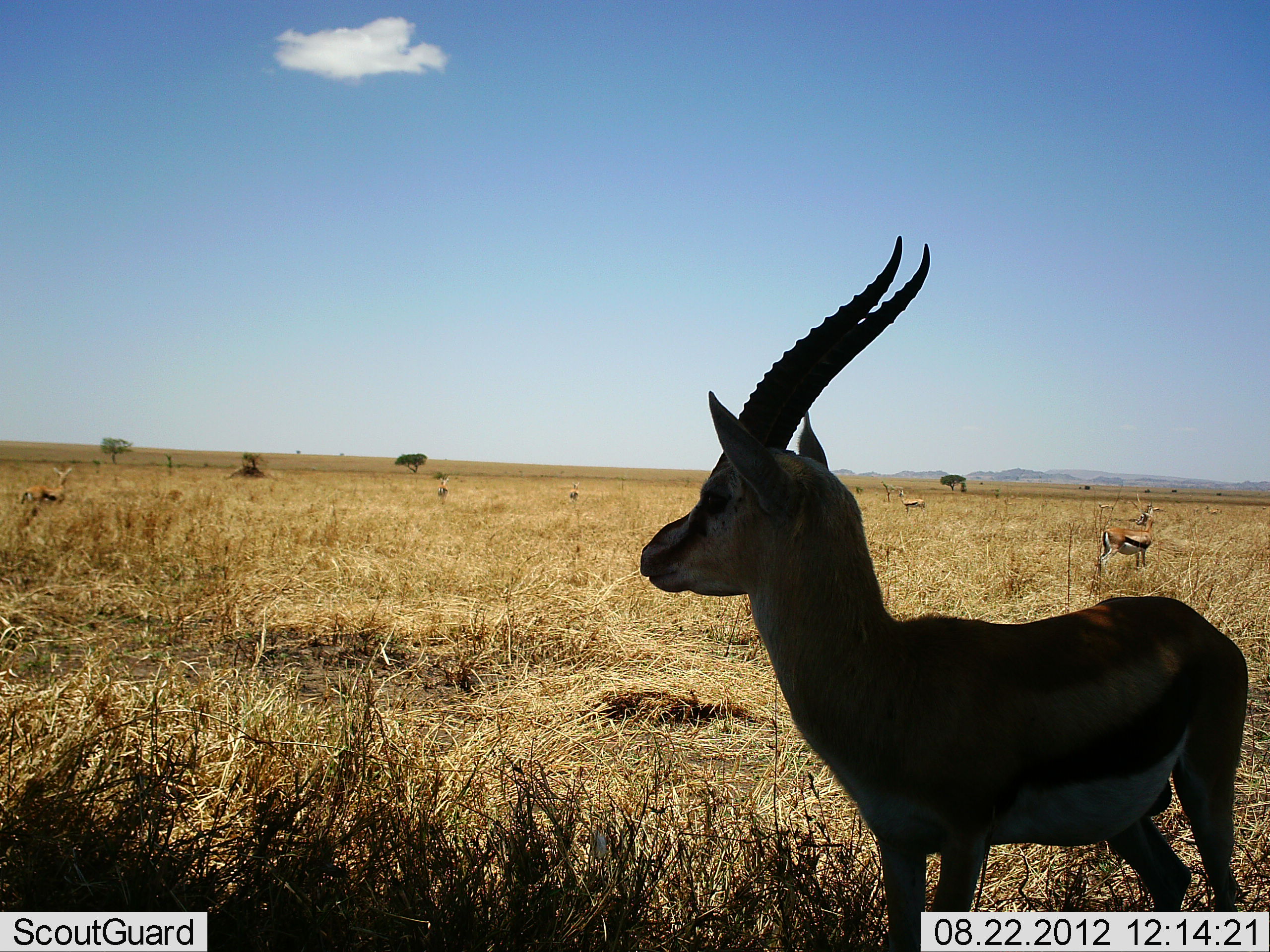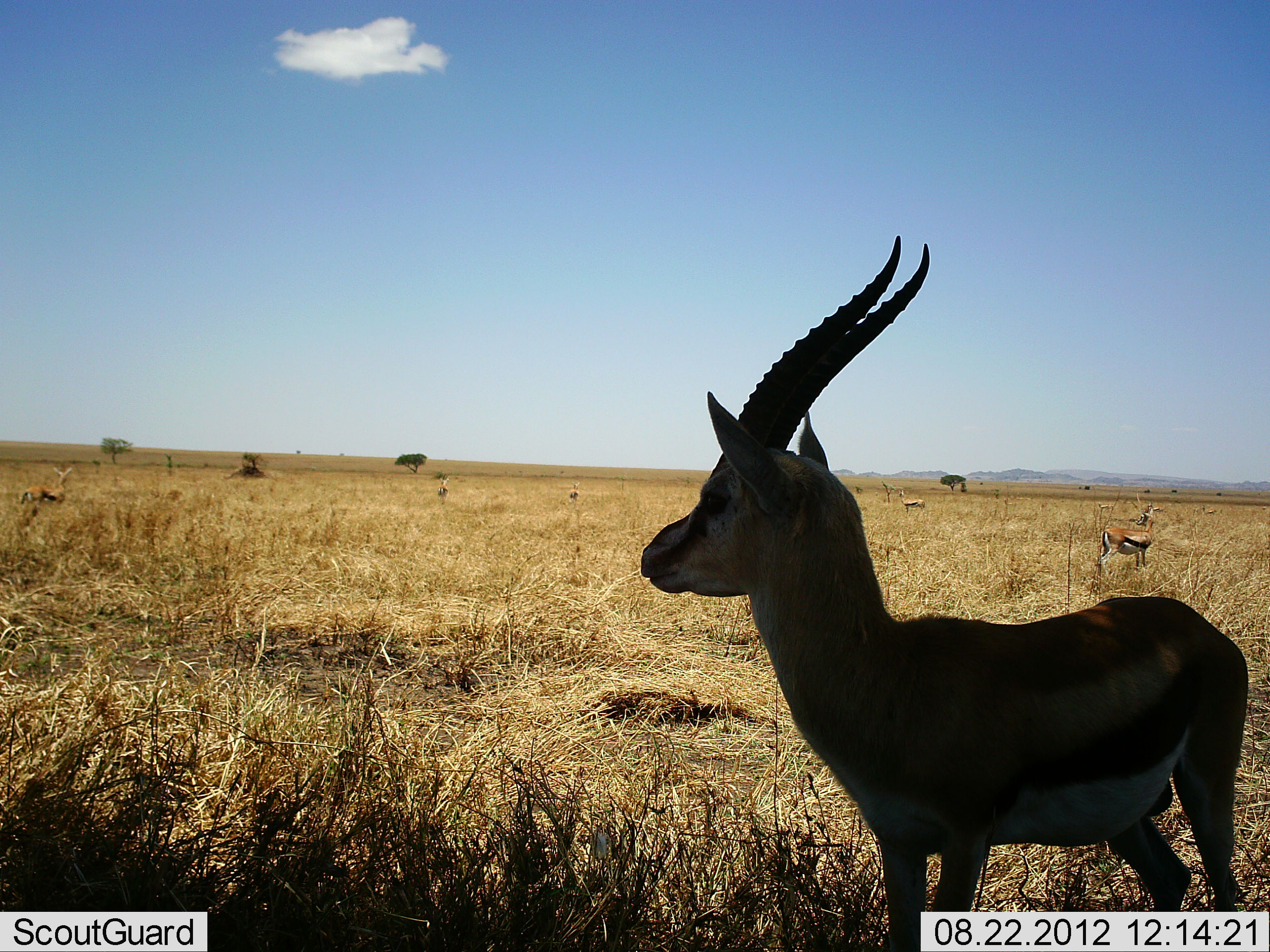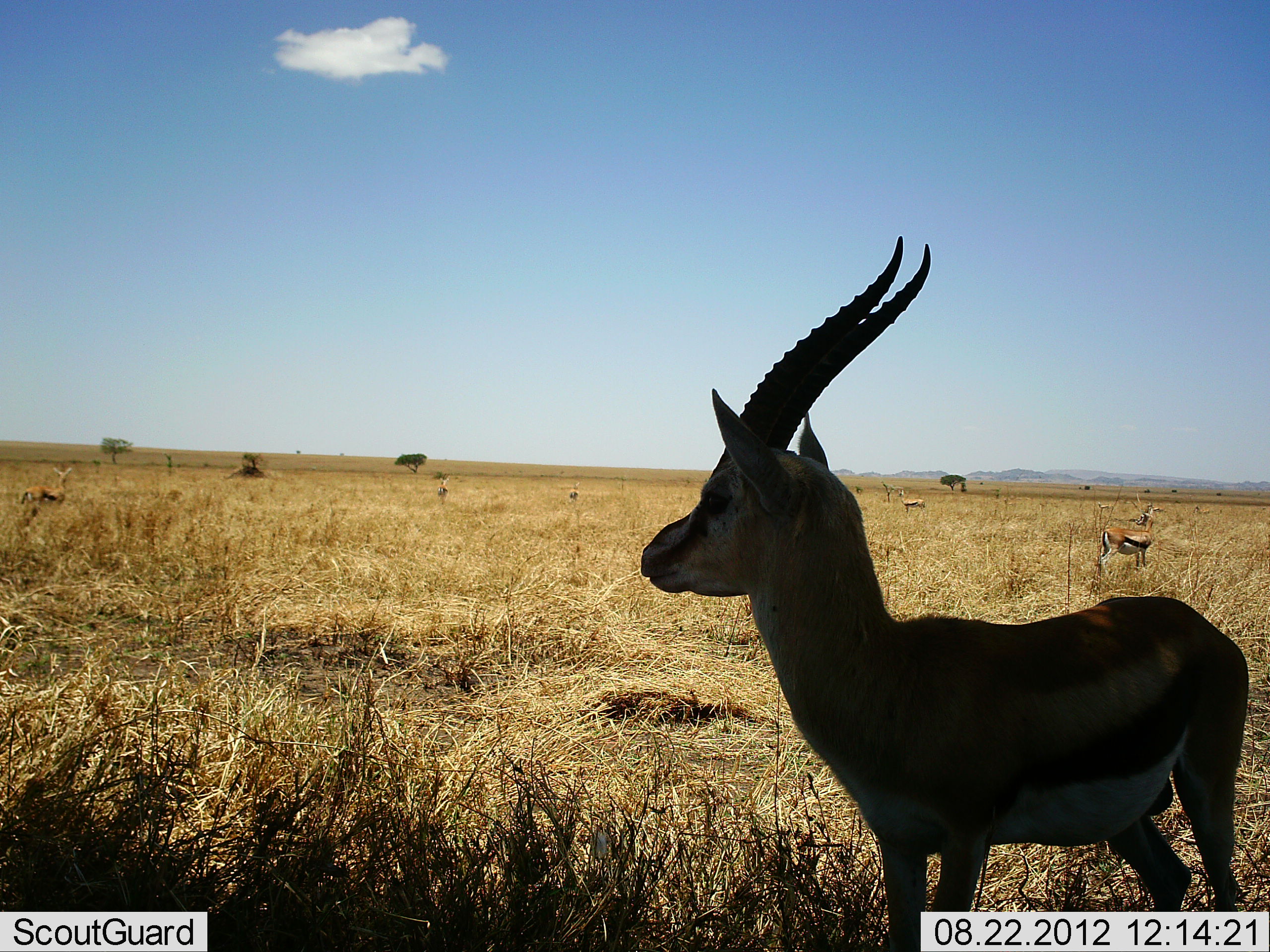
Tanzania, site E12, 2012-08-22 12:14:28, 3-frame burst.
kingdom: Animalia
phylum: Chordata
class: Mammalia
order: Artiodactyla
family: Bovidae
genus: Eudorcas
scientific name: Eudorcas thomsonii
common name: thomson's gazelle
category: gazellethomsons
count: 5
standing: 100%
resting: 0%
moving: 10%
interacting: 0%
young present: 0%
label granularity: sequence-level